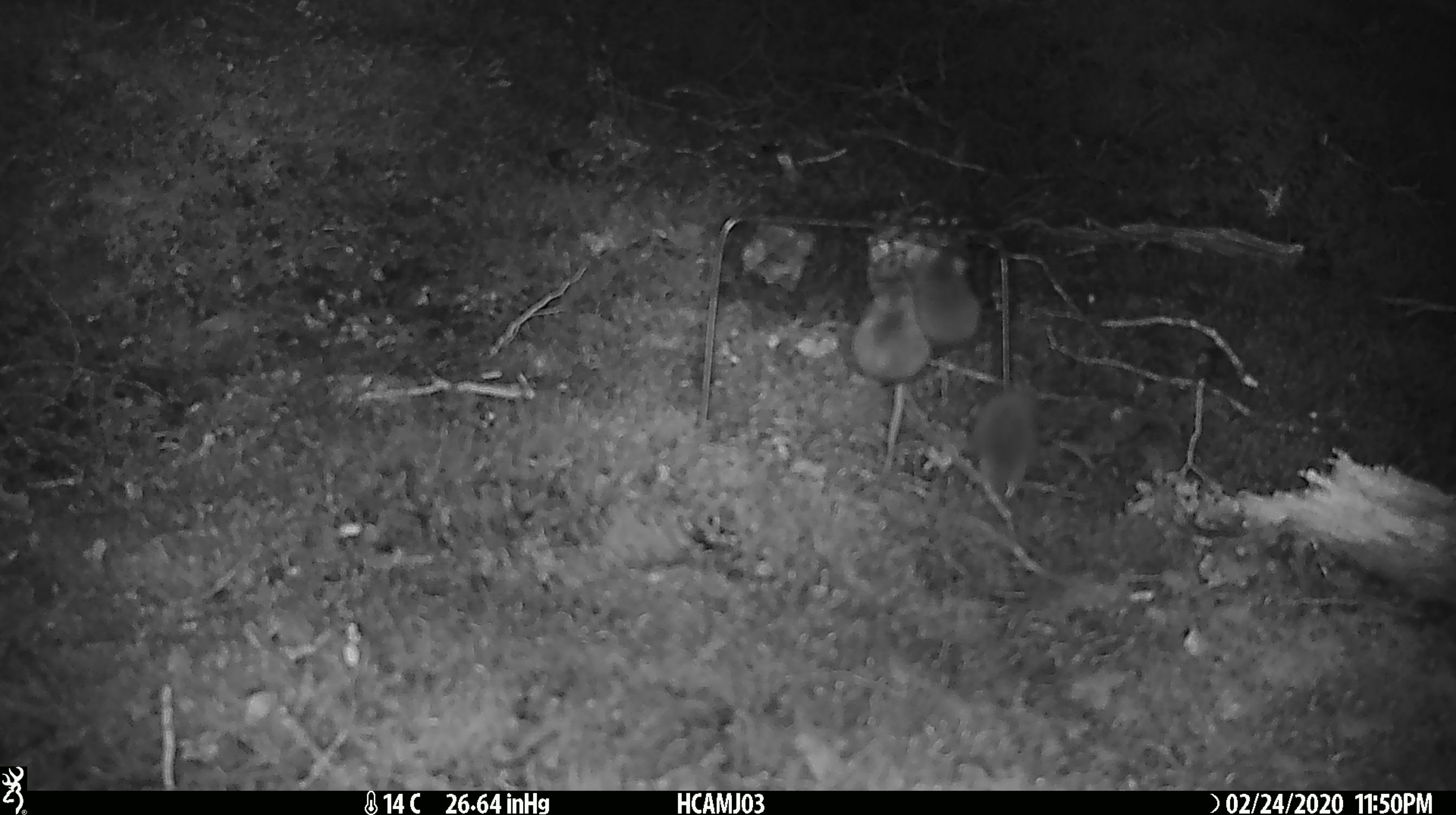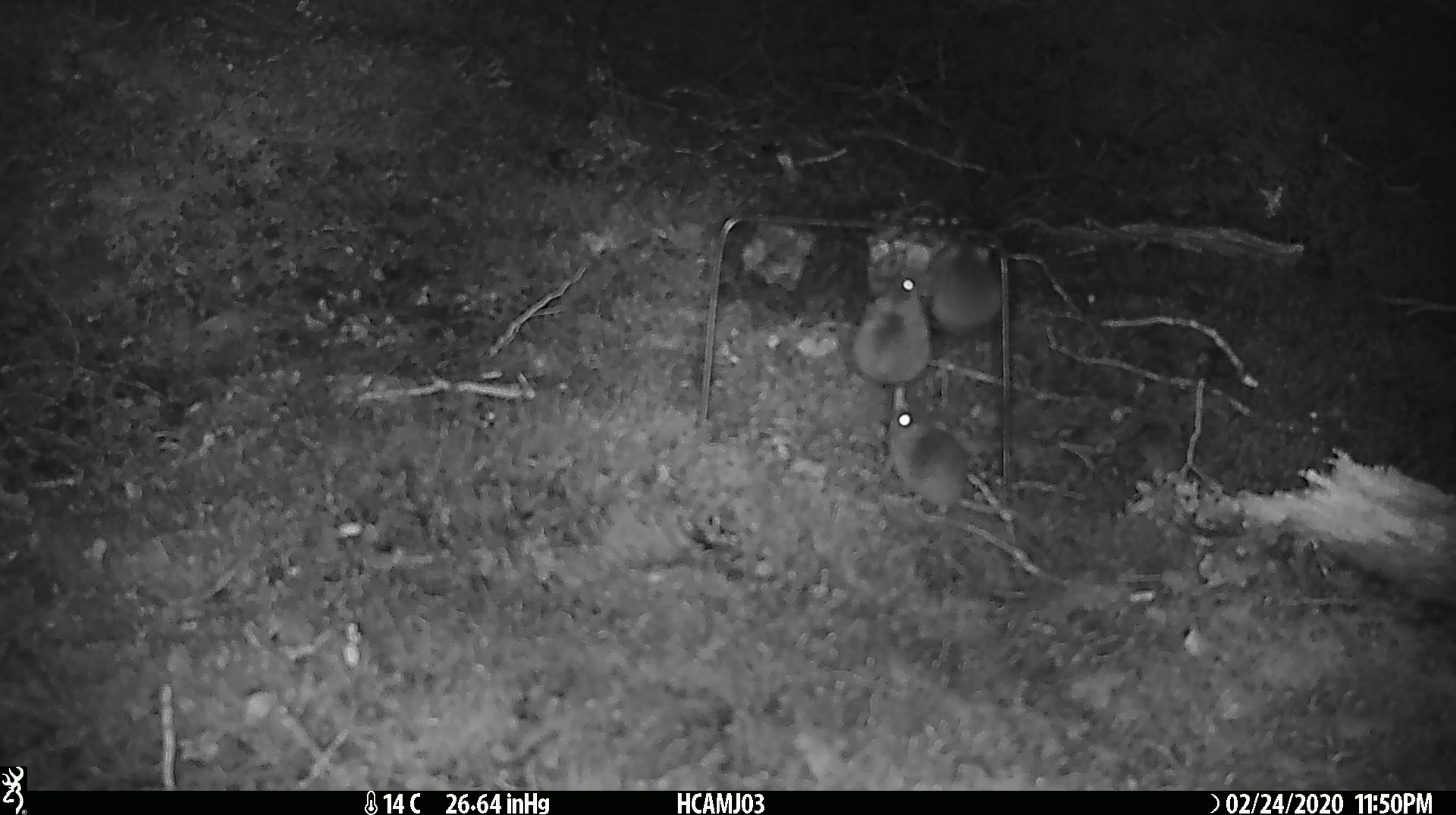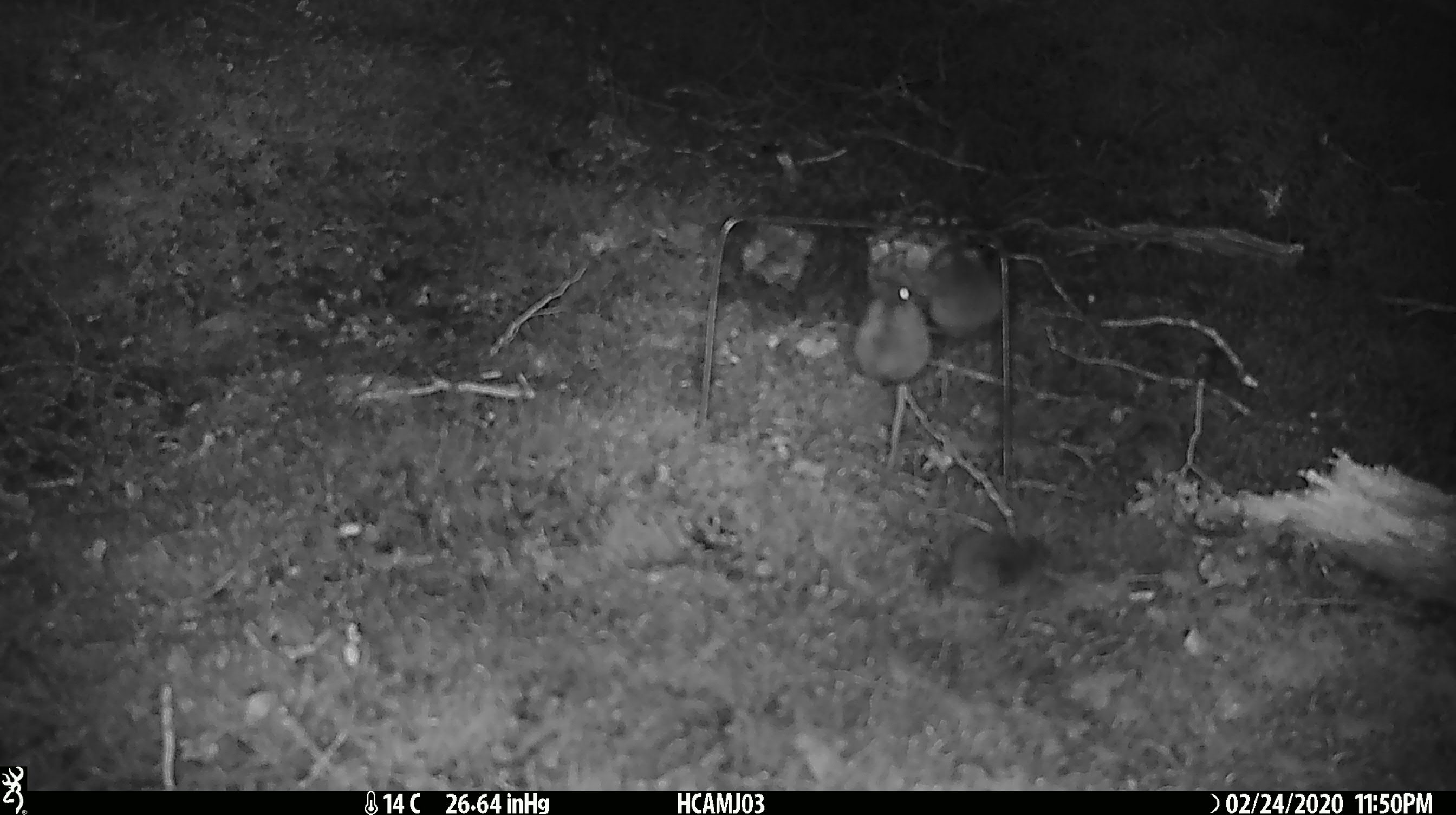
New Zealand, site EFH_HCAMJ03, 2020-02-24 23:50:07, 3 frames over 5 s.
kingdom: Animalia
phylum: Chordata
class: Mammalia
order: Rodentia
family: Muridae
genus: Mus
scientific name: Mus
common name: mouse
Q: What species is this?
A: Mouse (Mus).